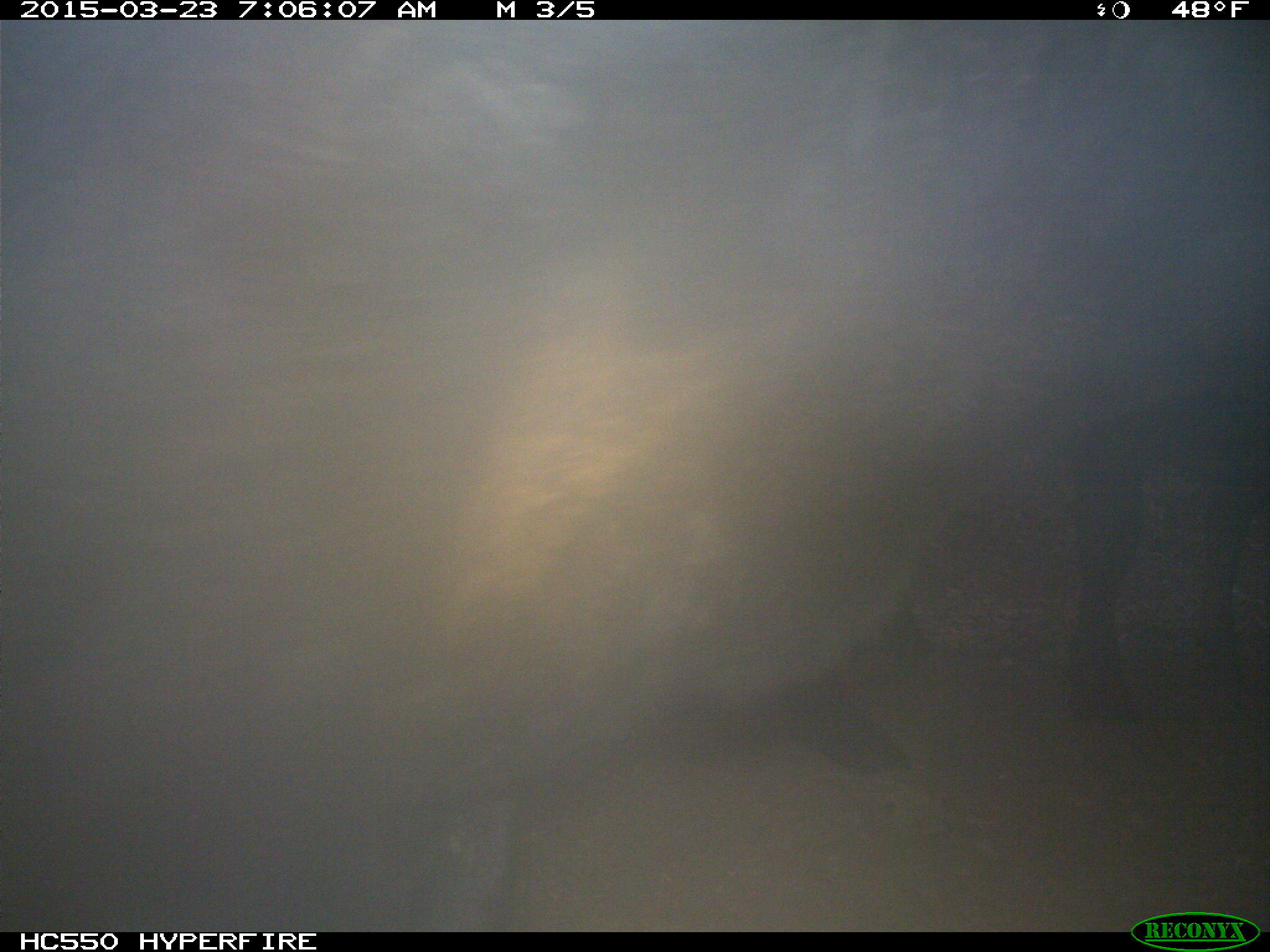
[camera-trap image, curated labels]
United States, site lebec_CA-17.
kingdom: Animalia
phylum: Chordata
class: Mammalia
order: Artiodactyla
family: Bovidae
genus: Bos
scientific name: Bos taurus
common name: domestic cow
Bos taurus (domestic cow).